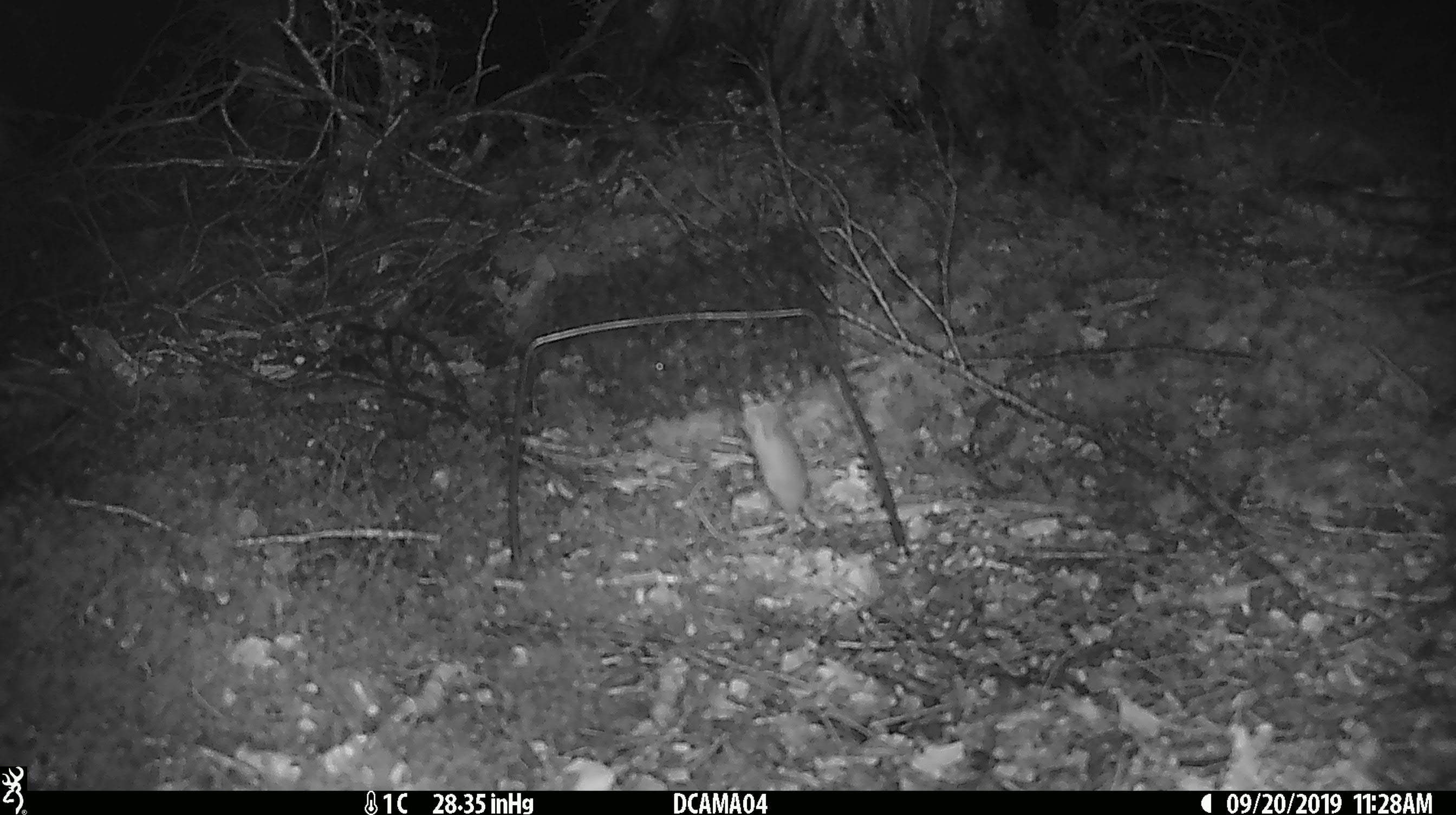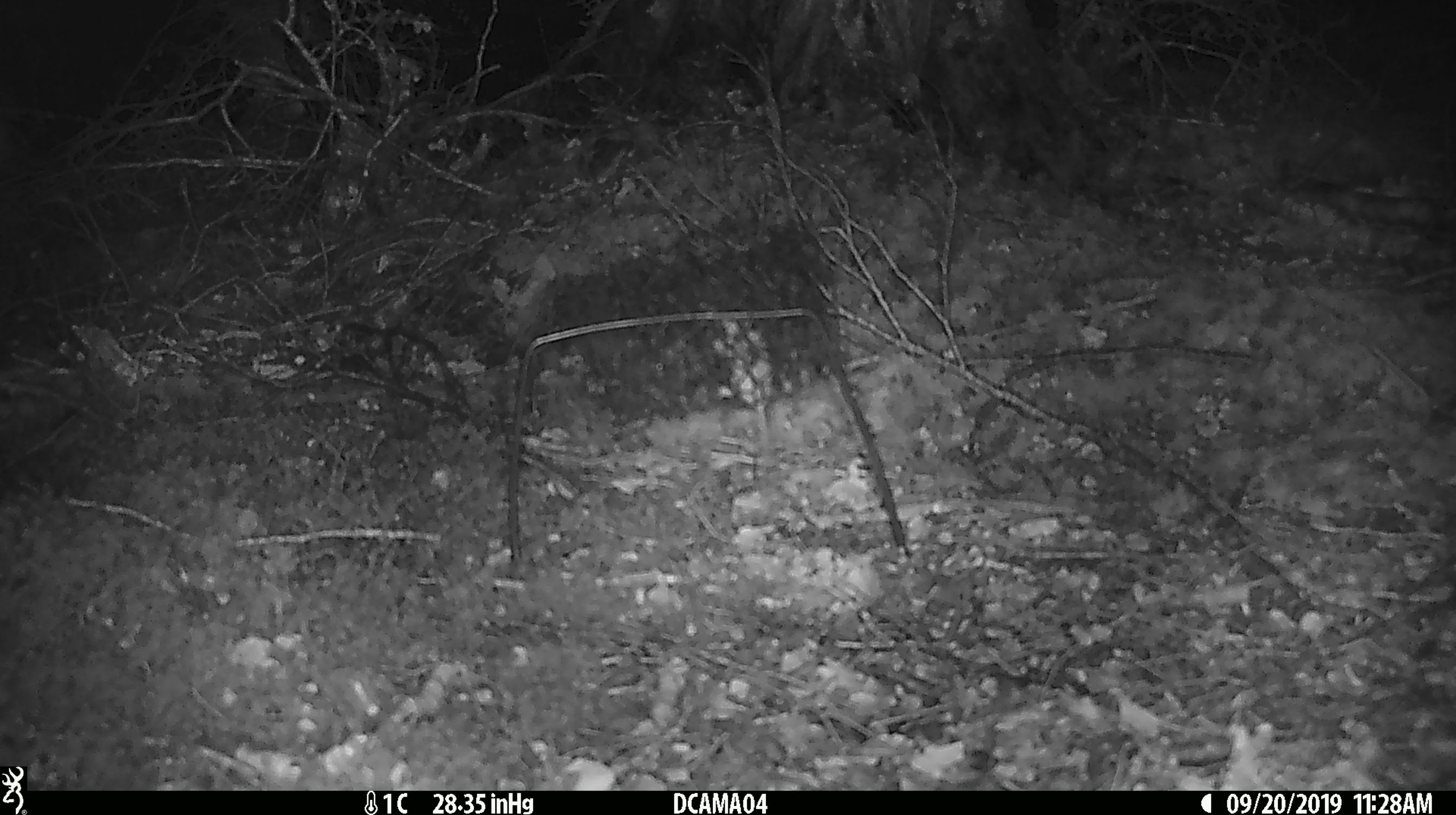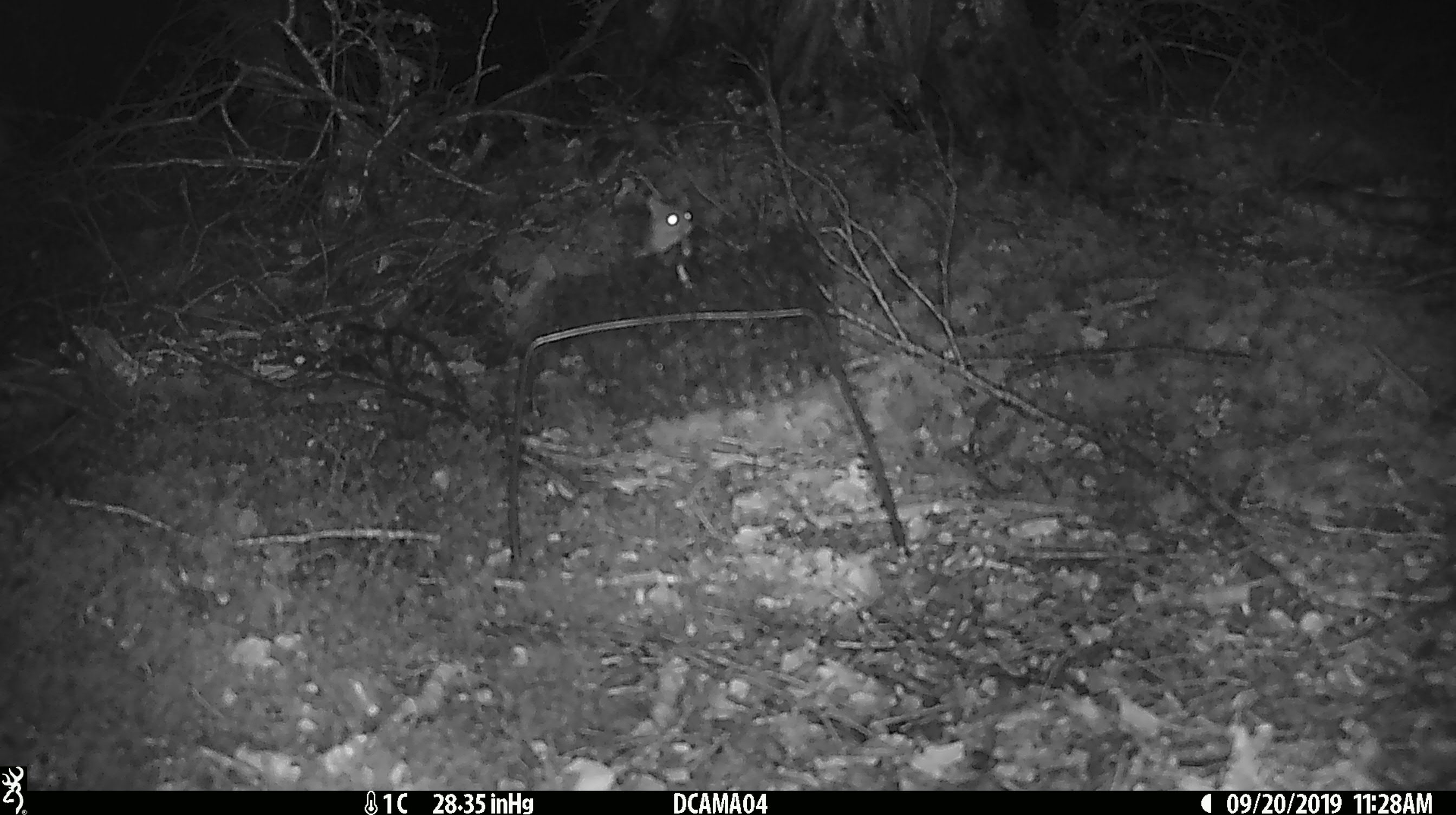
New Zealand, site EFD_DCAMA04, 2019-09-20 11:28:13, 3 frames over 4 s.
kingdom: Animalia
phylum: Chordata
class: Mammalia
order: Rodentia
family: Muridae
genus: Mus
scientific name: Mus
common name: mouse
Mouse (Mus).